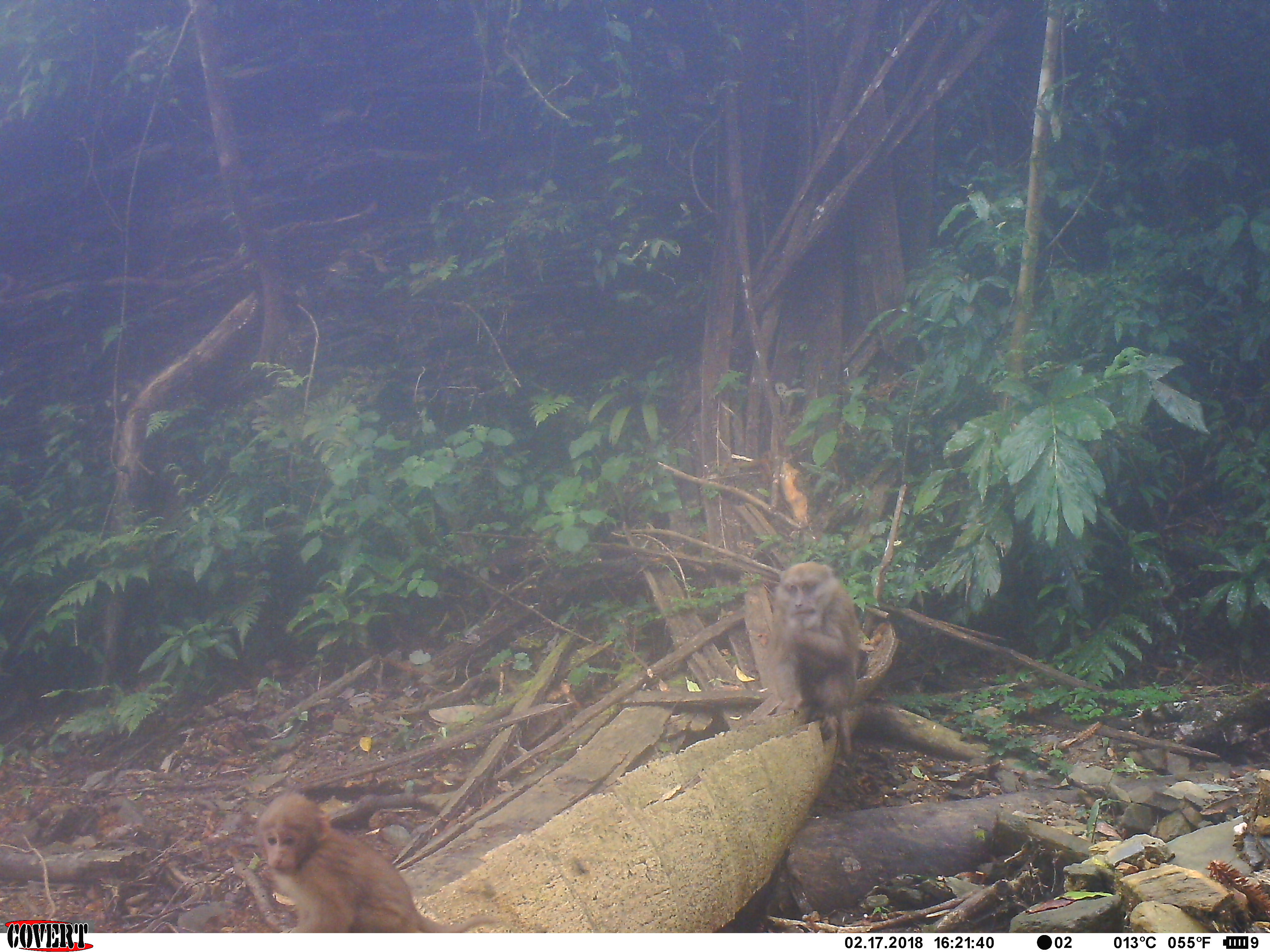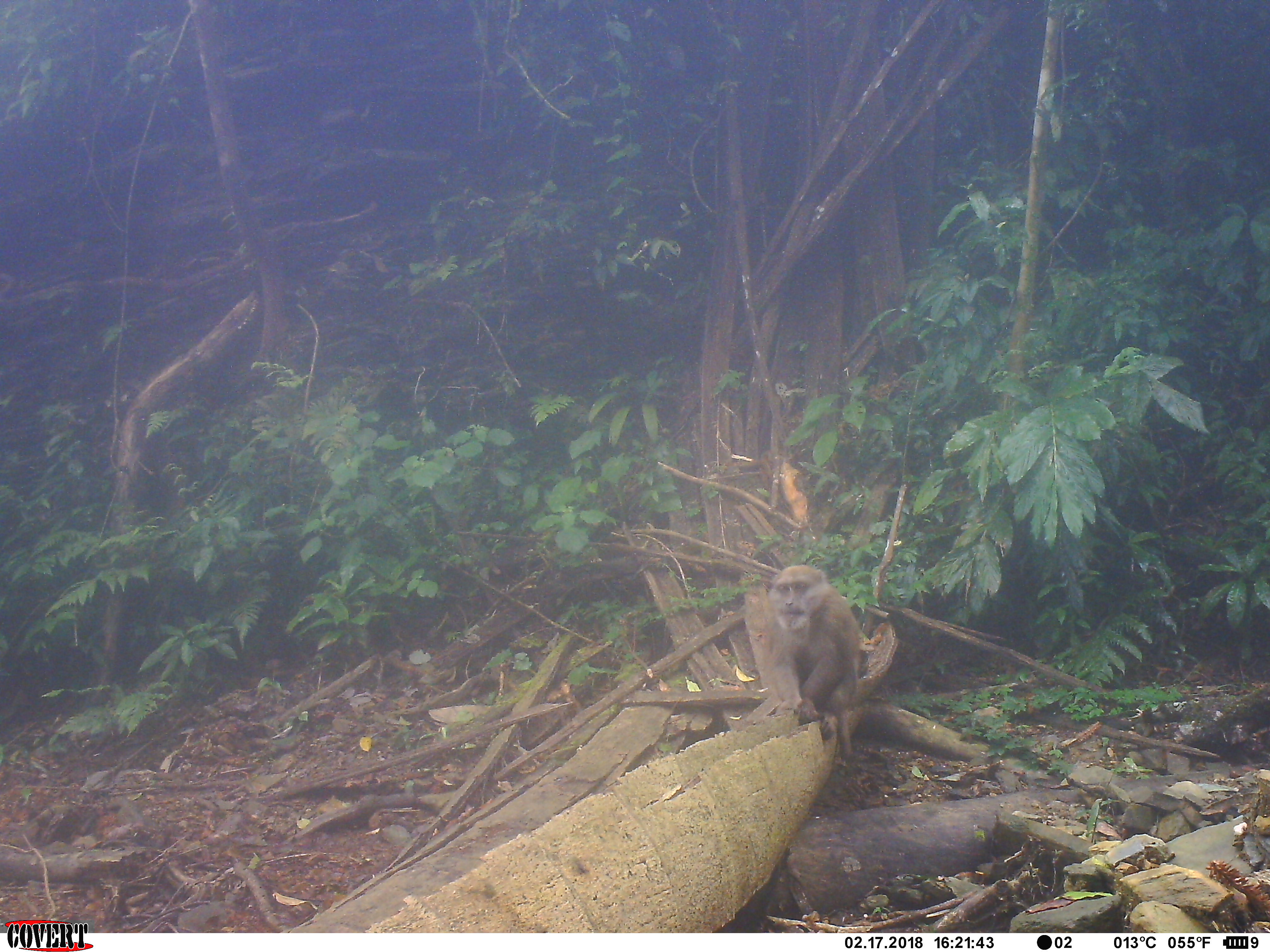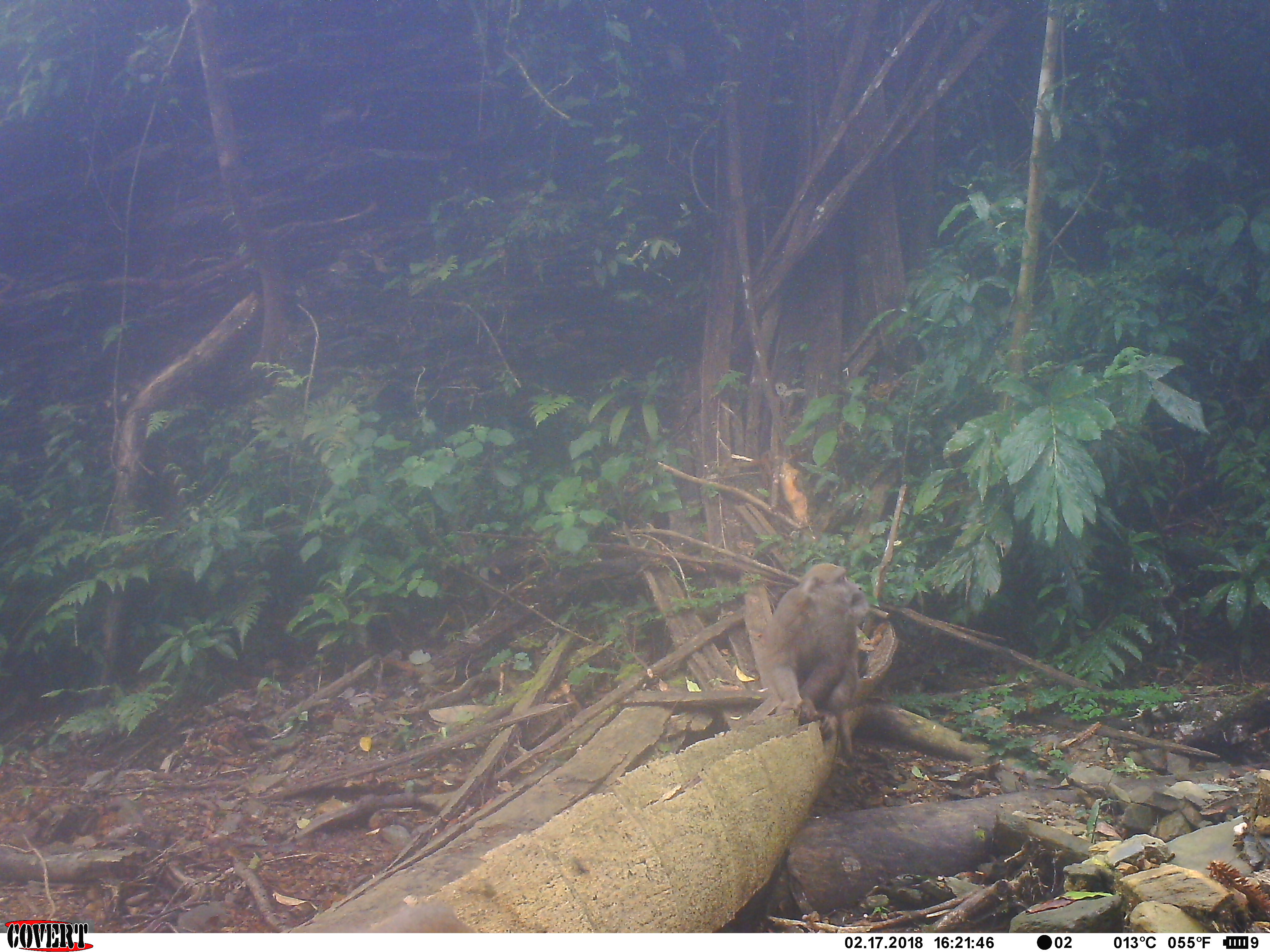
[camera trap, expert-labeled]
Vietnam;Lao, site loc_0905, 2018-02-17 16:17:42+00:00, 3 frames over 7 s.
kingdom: Animalia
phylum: Chordata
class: Mammalia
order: Primates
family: Cercopithecidae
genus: Macaca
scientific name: Macaca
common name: macaque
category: macaque not stump tailed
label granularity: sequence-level